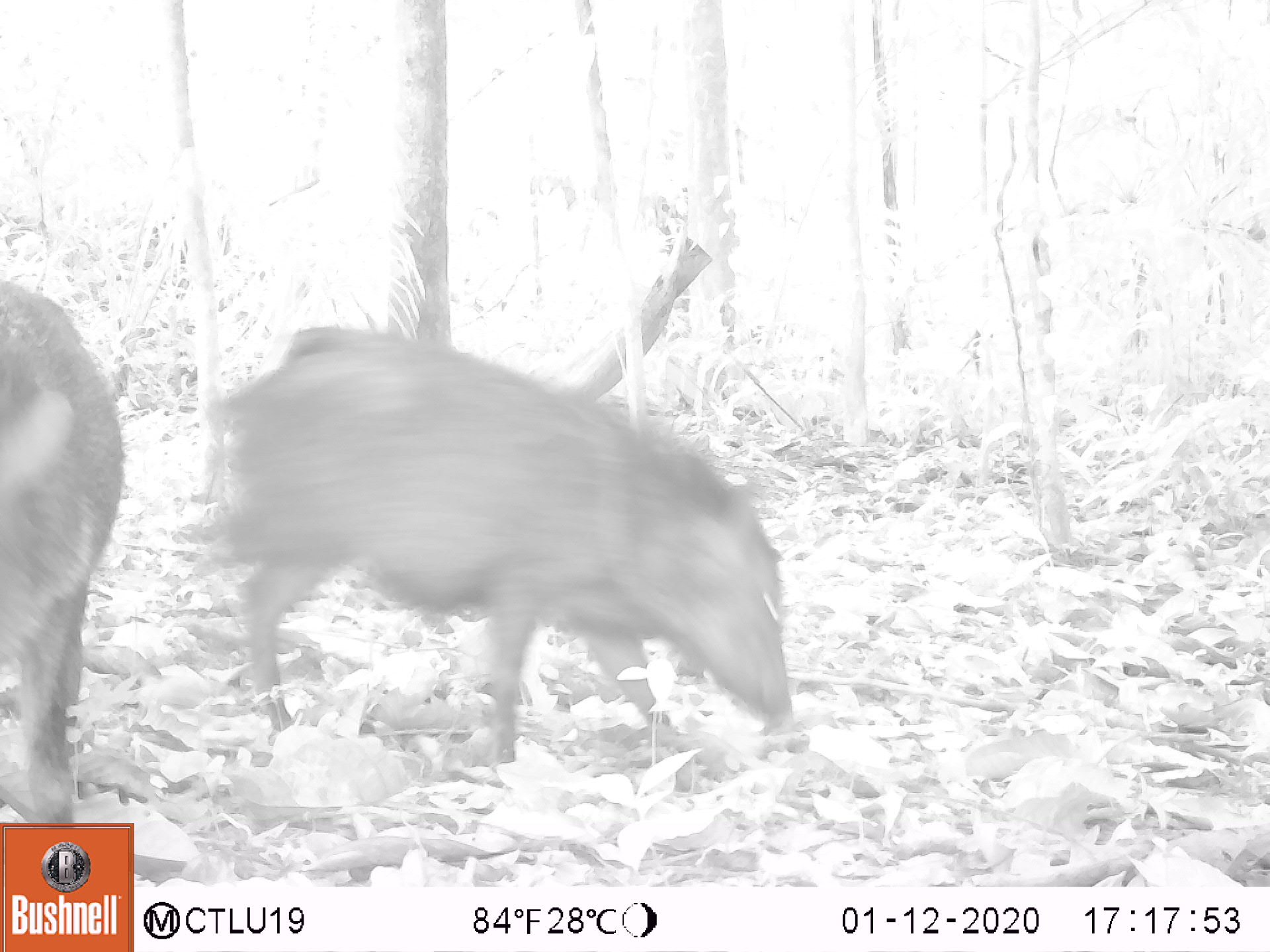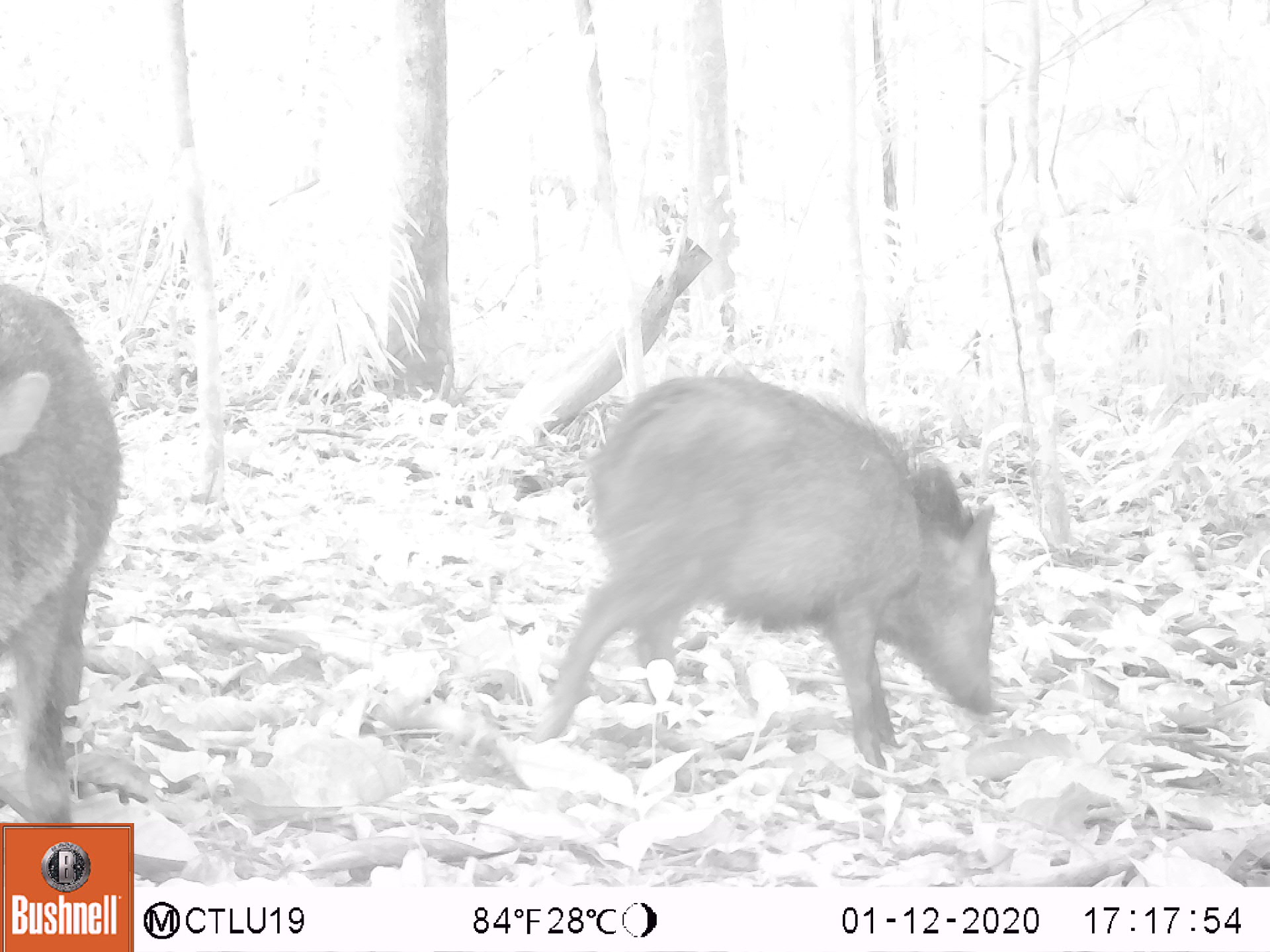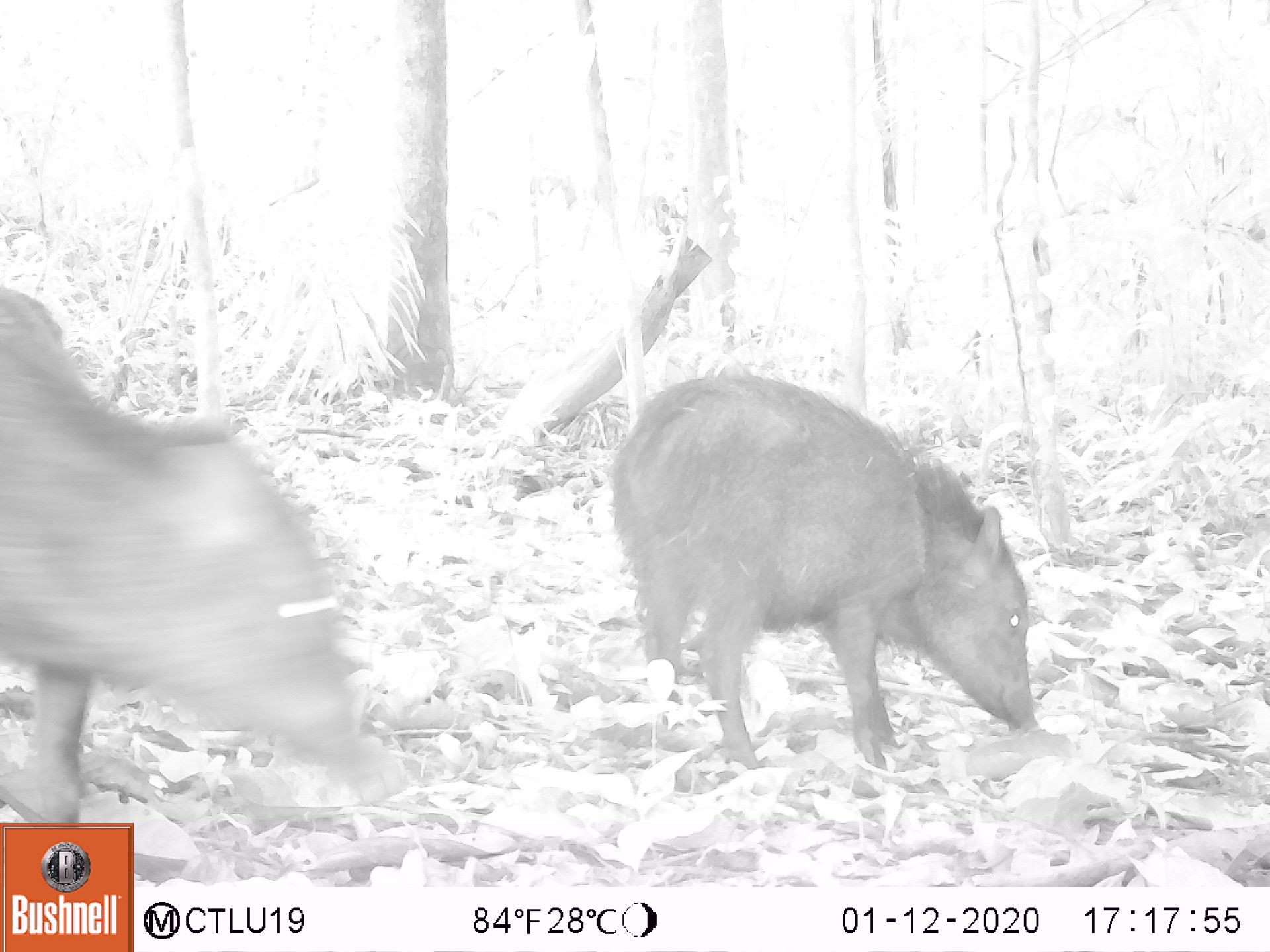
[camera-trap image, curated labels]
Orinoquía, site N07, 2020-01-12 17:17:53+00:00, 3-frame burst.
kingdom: Animalia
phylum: Chordata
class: Mammalia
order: Artiodactyla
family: Tayassuidae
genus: Pecari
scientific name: Pecari tajacu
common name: collared peccary